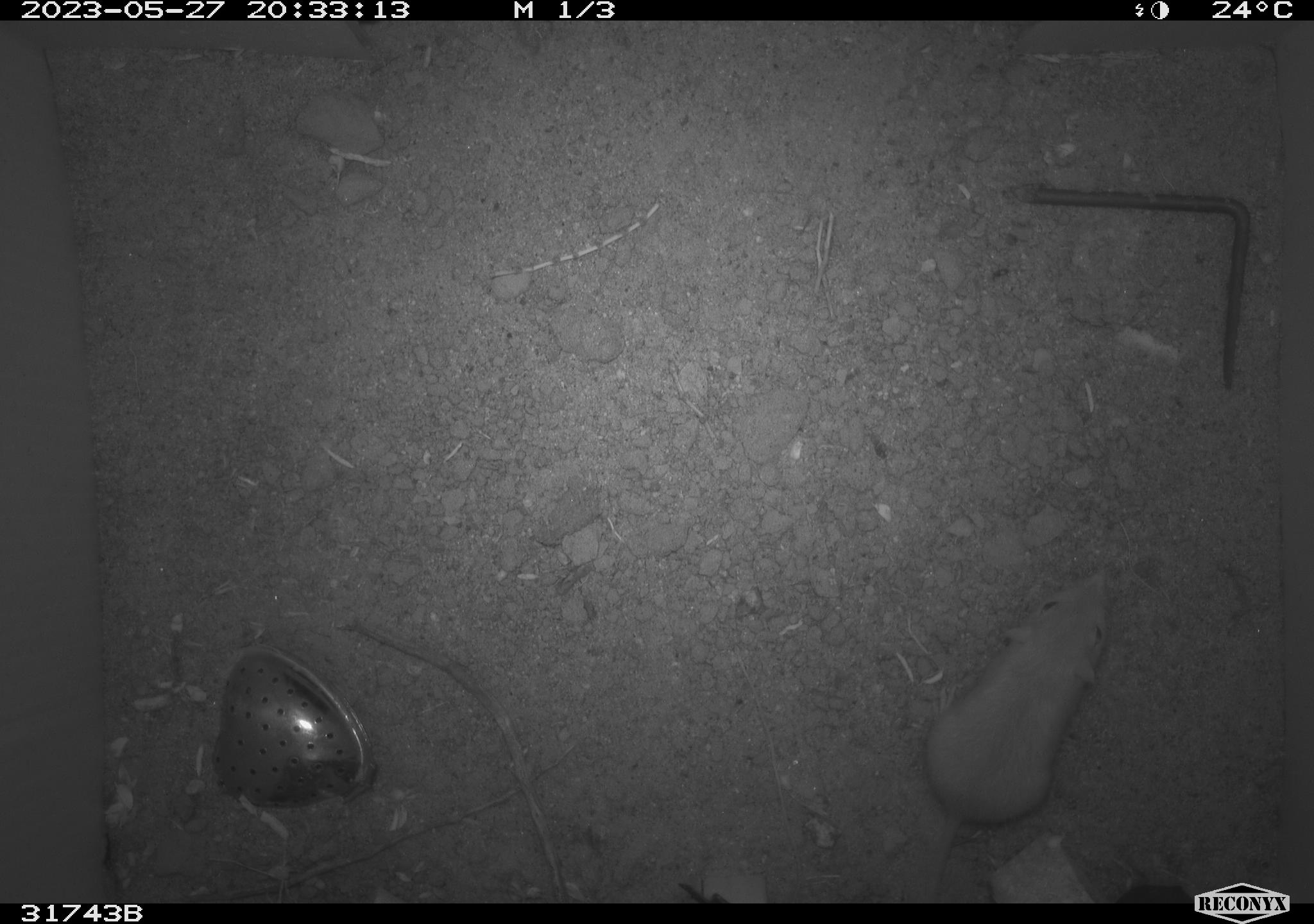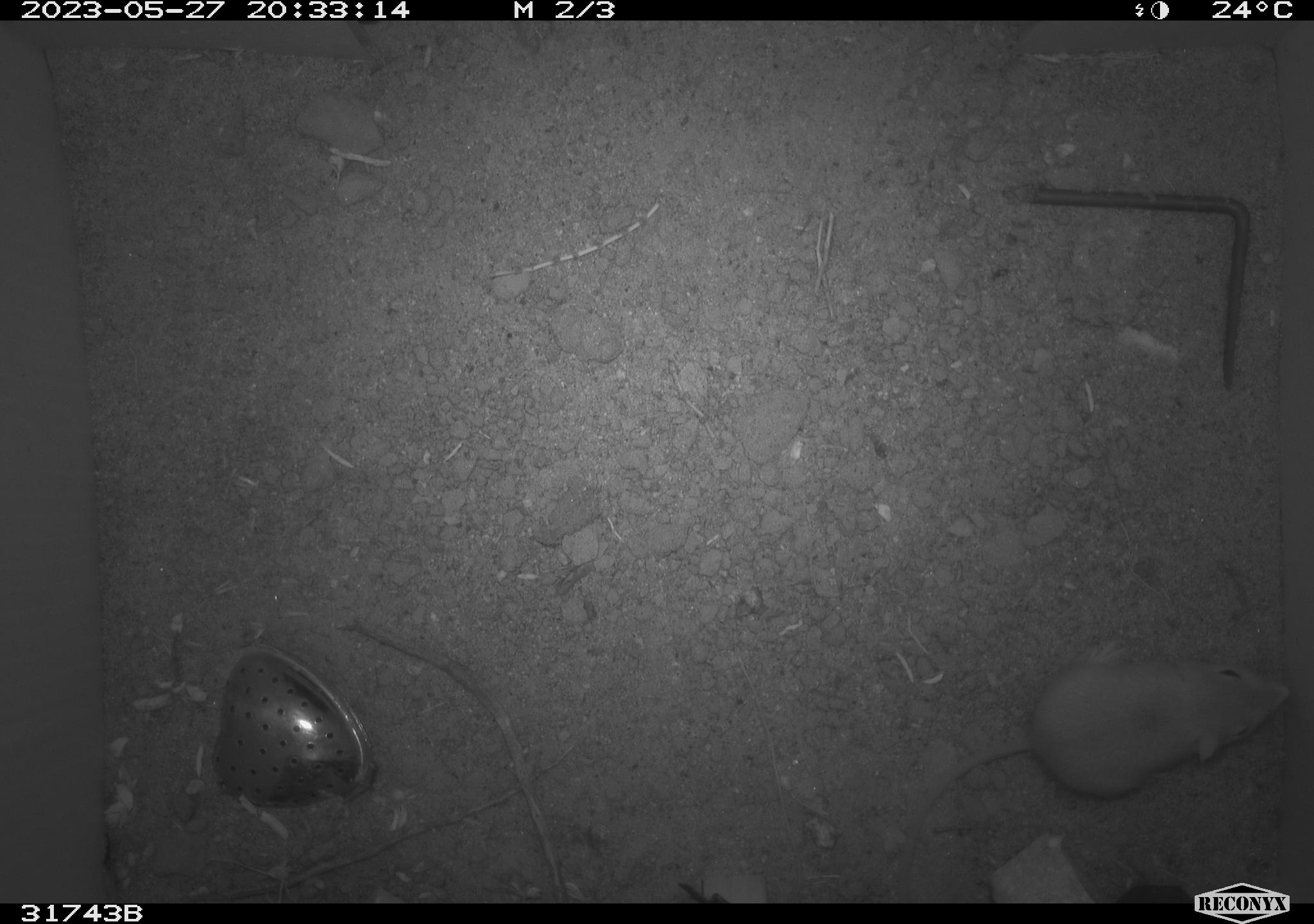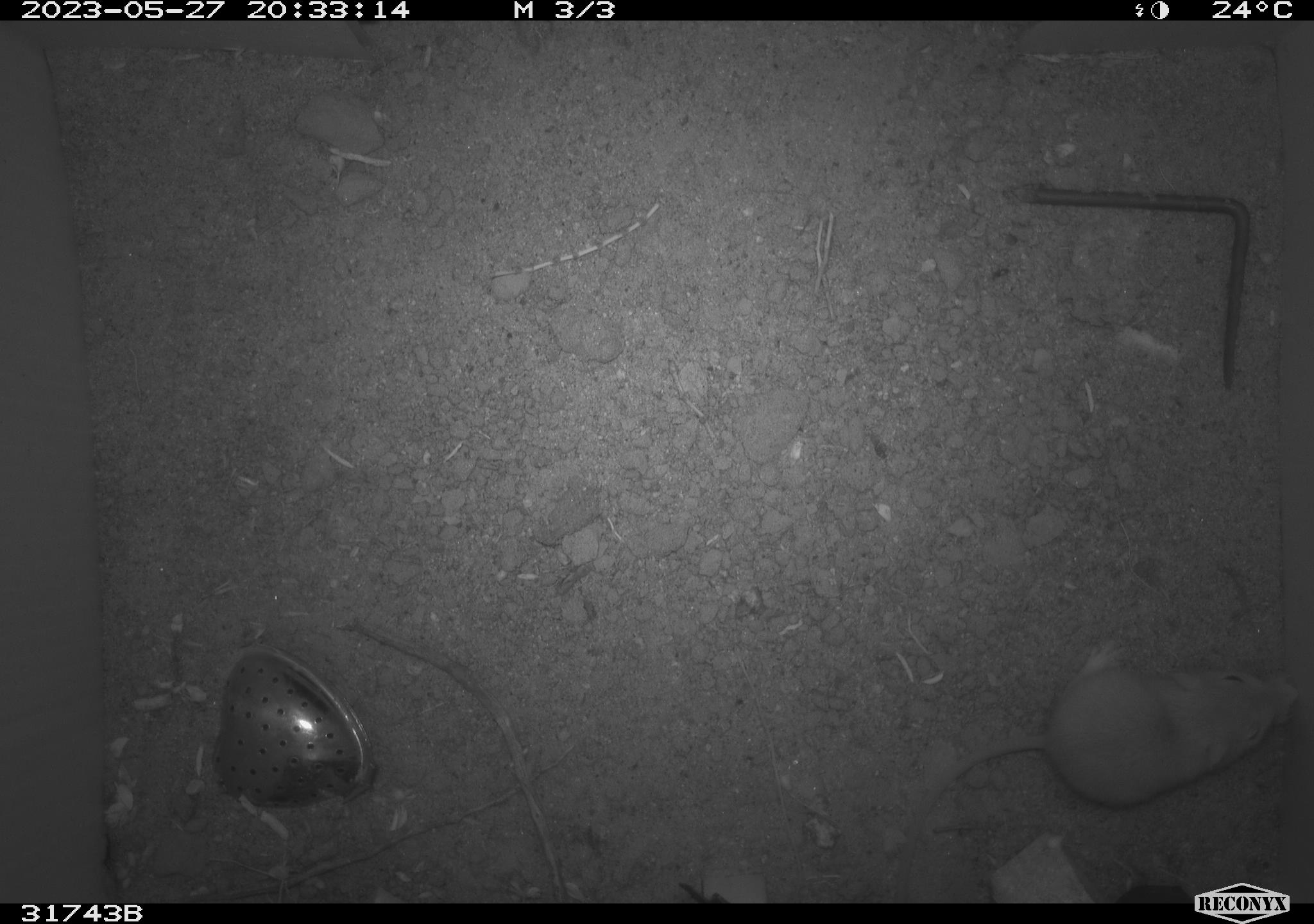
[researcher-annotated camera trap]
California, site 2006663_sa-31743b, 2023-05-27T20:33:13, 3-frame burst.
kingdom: Animalia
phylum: Chordata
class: Mammalia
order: Rodentia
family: Heteromyidae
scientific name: Heteromyidae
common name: kangaroo rats and pocket mice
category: heteromyidae family